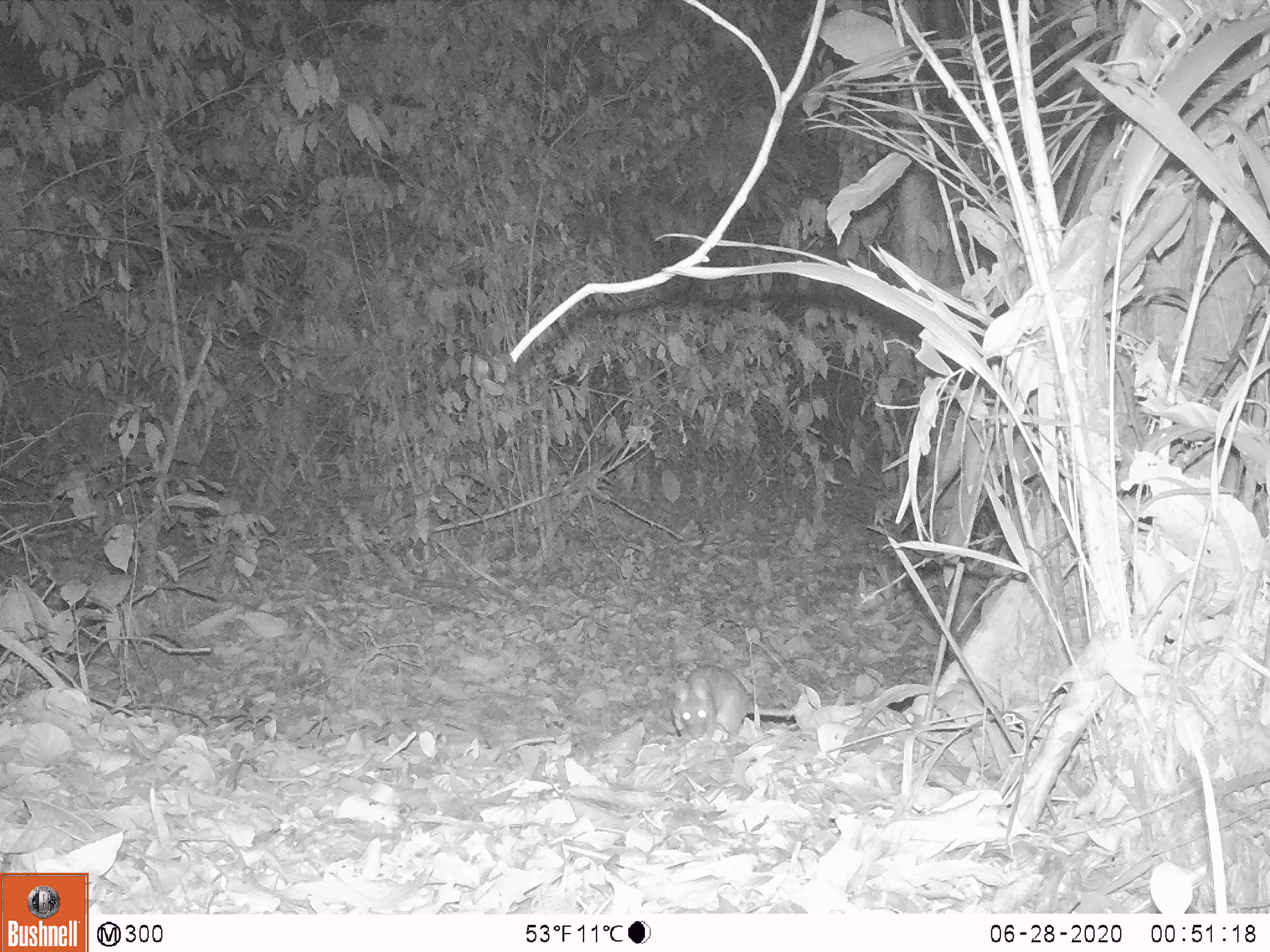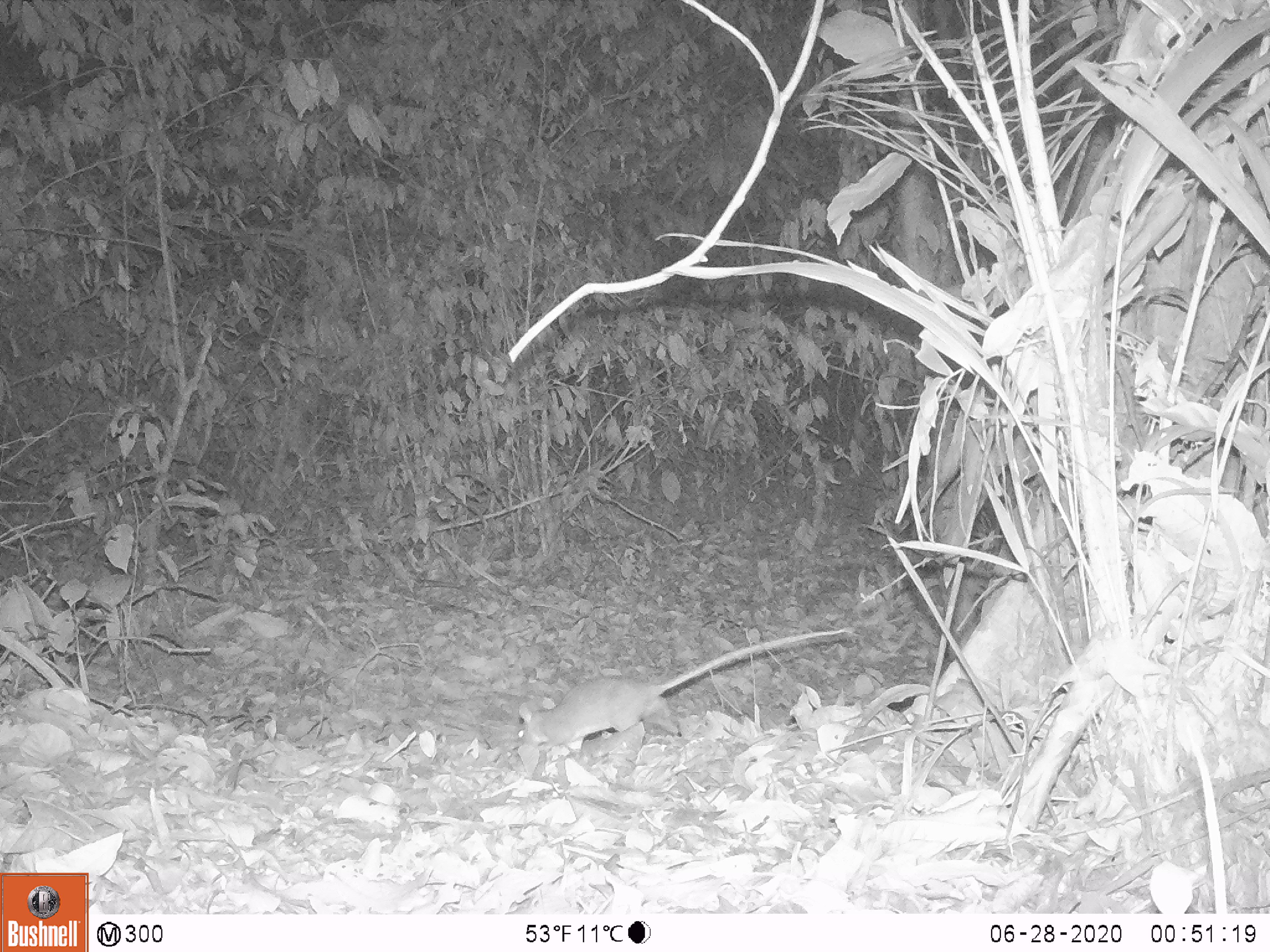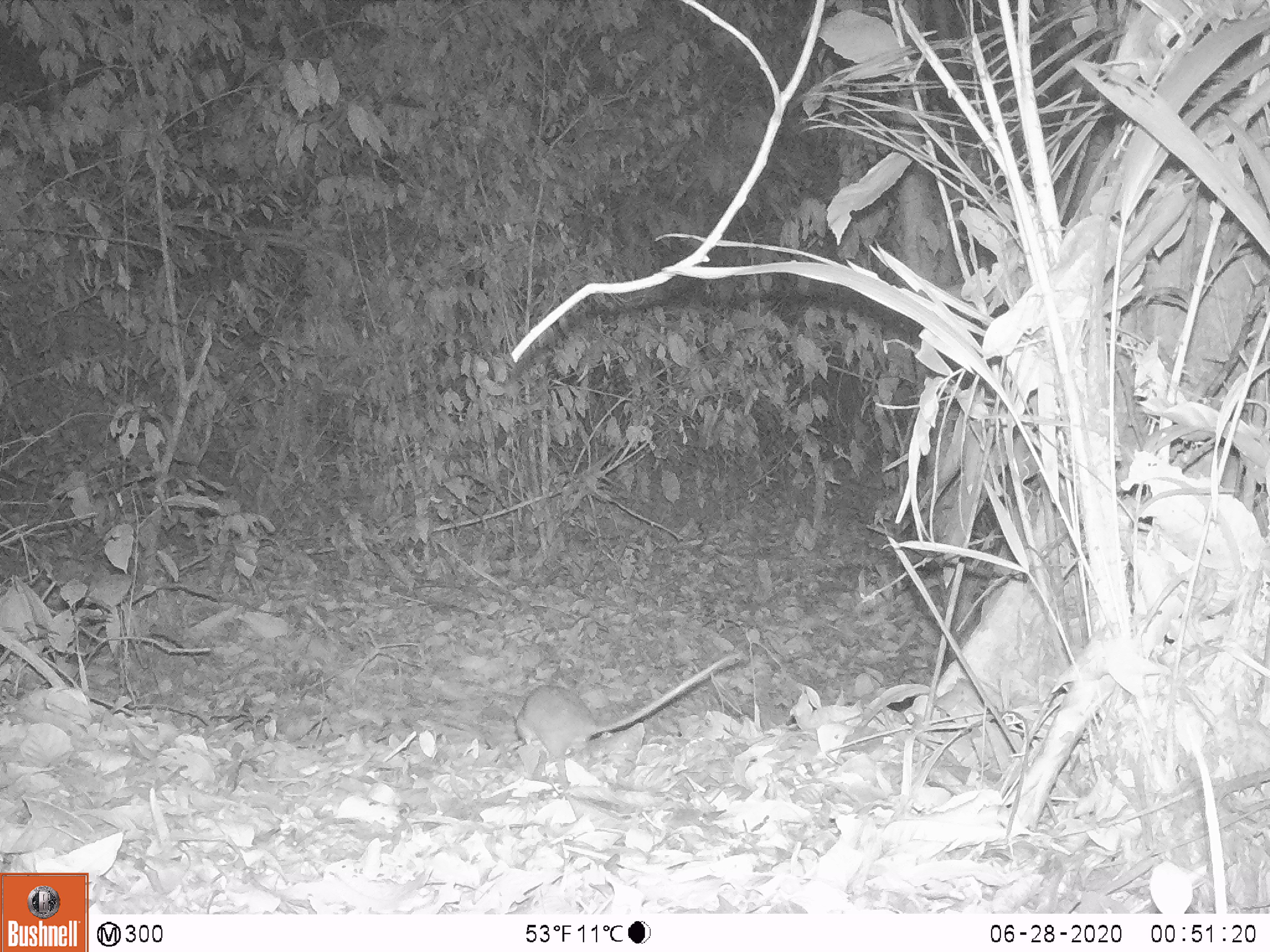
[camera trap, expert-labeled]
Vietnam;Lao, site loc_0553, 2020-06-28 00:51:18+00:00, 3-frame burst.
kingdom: Animalia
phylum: Chordata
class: Mammalia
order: Rodentia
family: Muridae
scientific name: Muridae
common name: old-world mice and rats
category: unidentified murid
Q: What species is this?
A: Unidentified murid (old-world mice and rats) (Muridae).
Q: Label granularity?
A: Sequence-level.